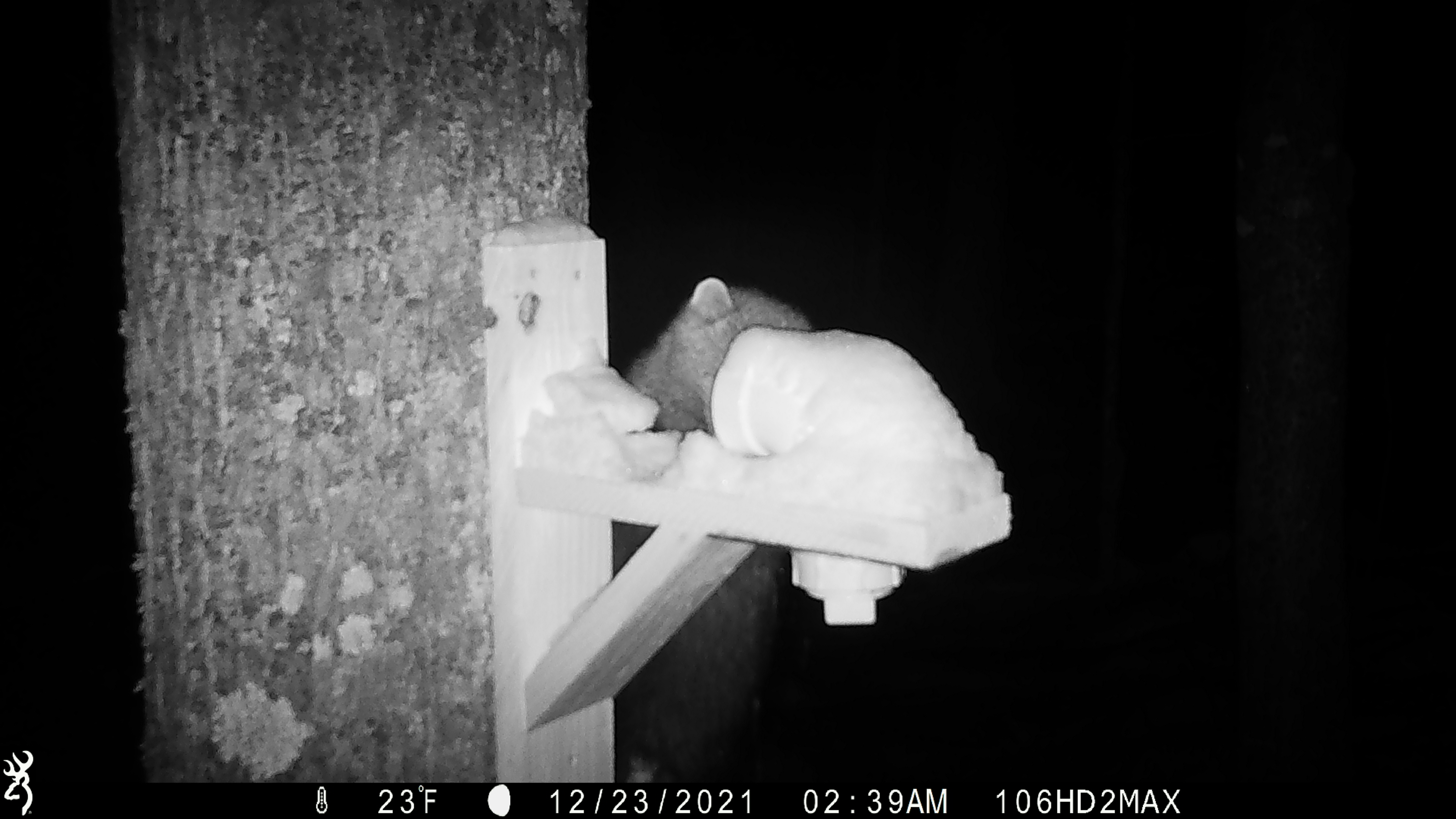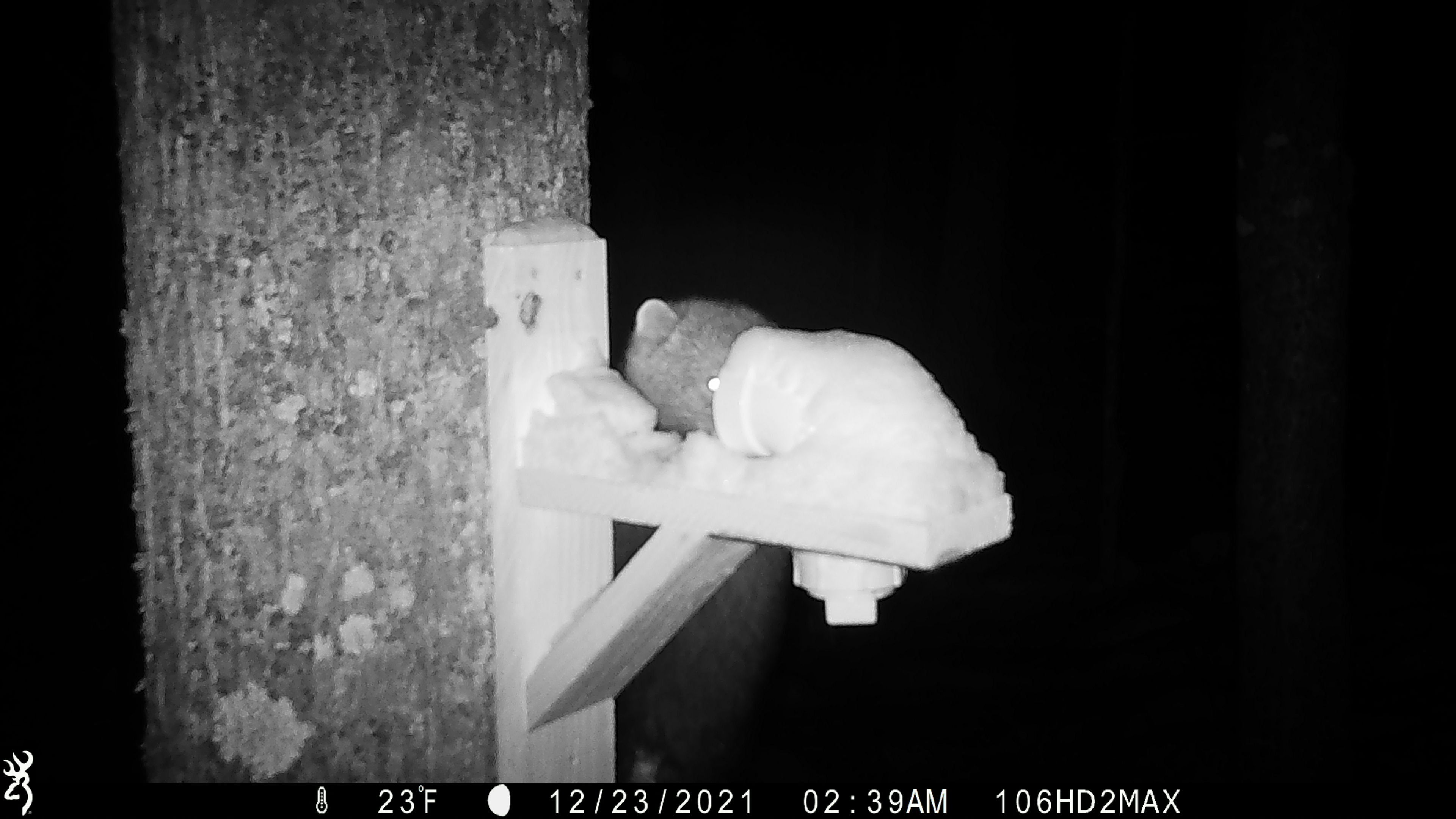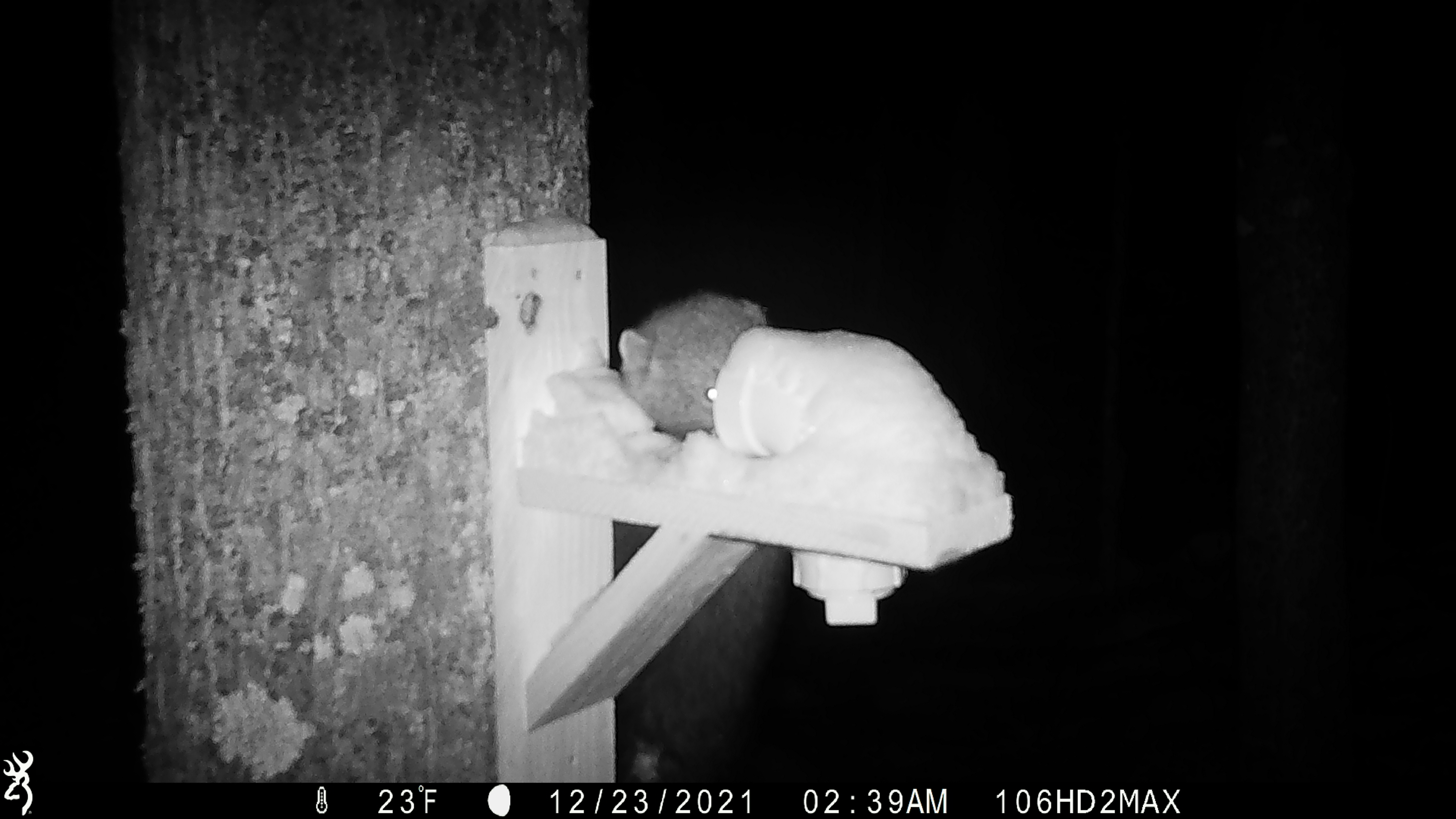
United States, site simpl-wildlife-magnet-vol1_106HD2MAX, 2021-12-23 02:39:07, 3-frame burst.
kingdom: Animalia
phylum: Chordata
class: Mammalia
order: Carnivora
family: Mustelidae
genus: Martes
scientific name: Martes americana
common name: american marten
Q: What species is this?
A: American marten (Martes americana).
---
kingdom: Animalia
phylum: Chordata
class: Mammalia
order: Carnivora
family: Mustelidae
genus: Pekania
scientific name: Pekania pennanti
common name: fisher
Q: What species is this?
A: Fisher (Pekania pennanti).